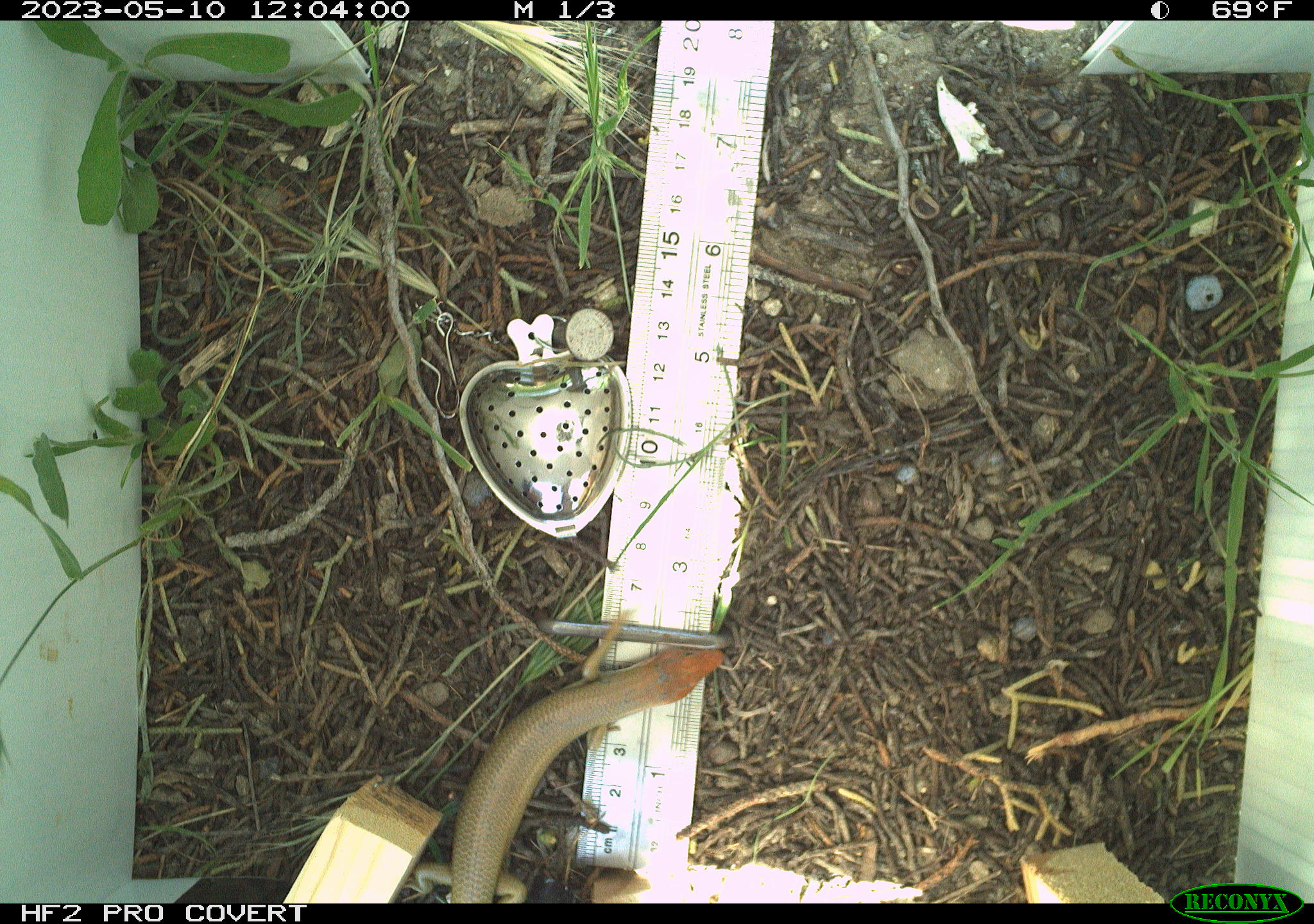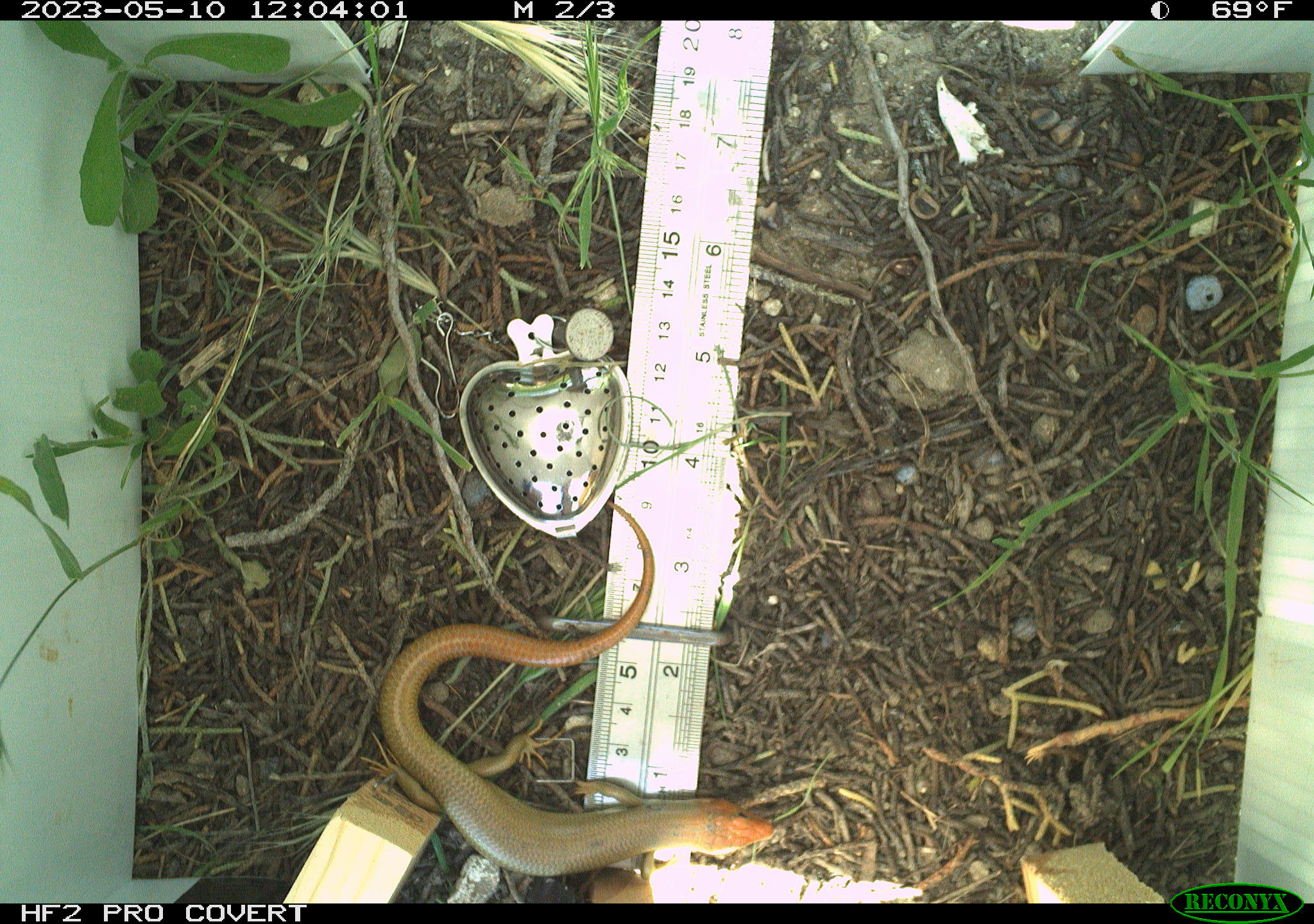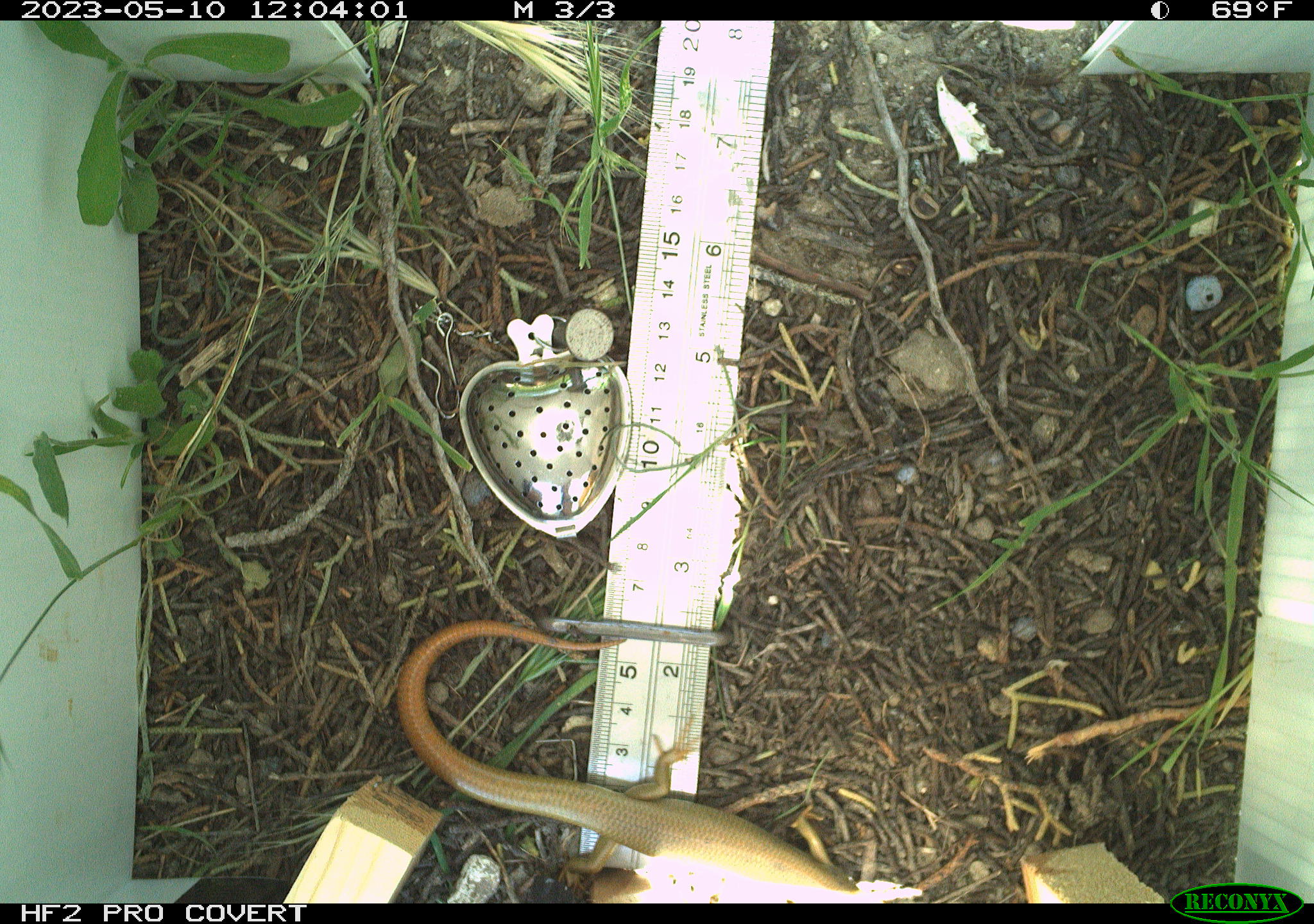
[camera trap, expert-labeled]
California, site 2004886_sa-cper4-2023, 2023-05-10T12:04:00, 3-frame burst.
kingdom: Animalia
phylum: Chordata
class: Reptilia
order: Squamata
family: Scincidae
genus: Plestiodon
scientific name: Plestiodon gilberti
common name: gilbert's skink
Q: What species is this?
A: Gilbert's skink (Plestiodon gilberti).